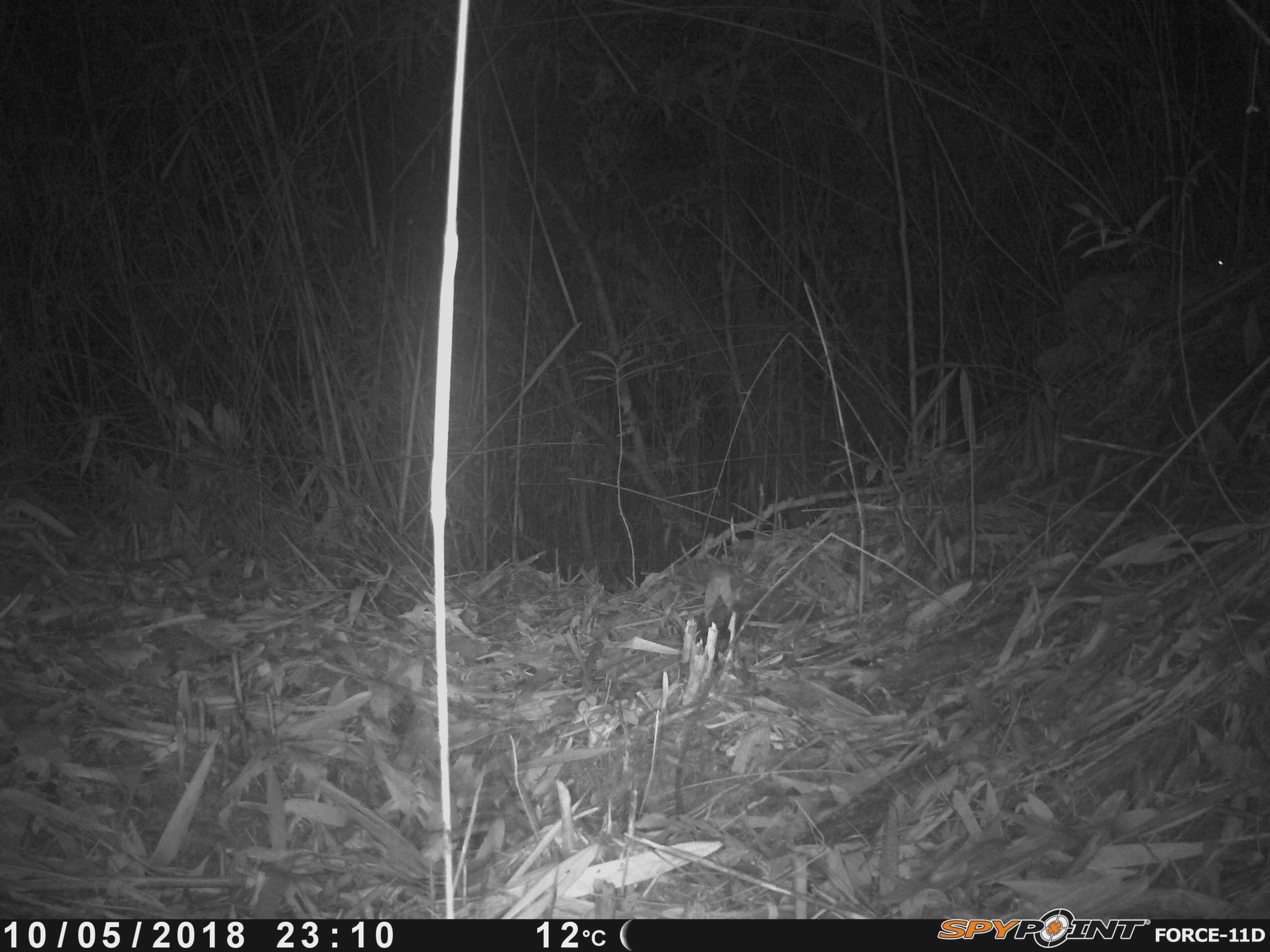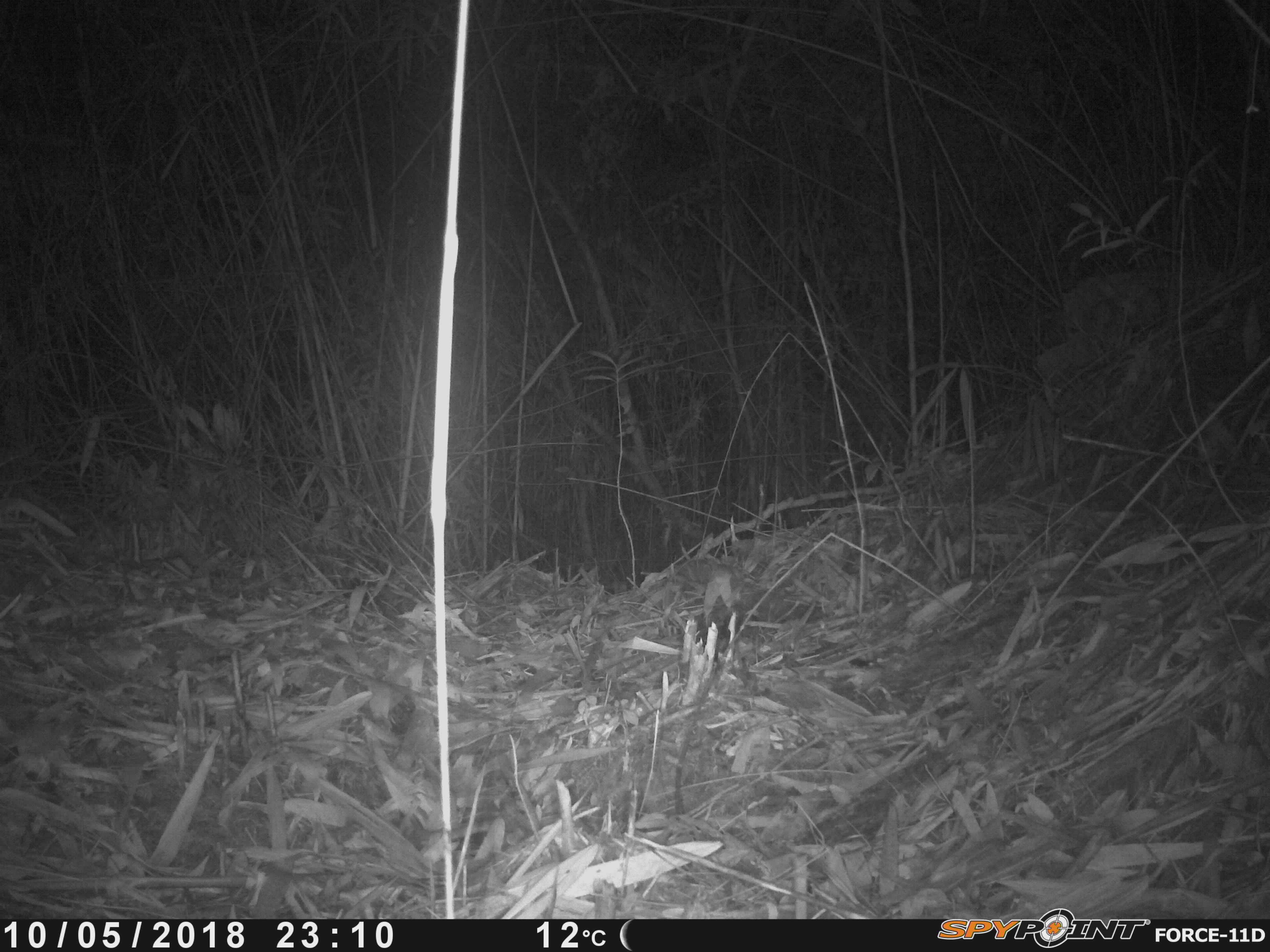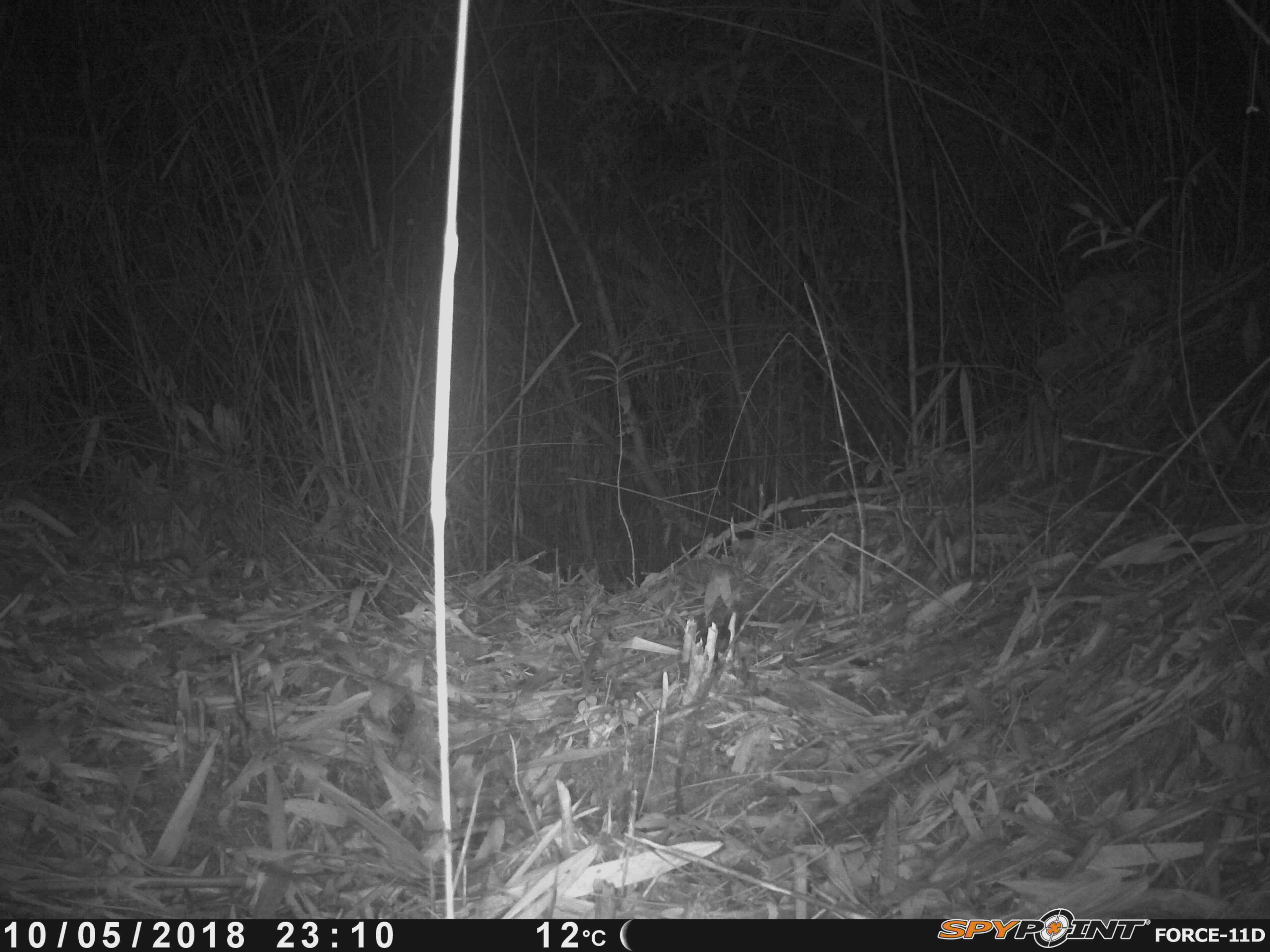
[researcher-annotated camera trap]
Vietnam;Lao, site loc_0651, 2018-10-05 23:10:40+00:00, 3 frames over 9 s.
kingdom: Animalia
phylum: Chordata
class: Mammalia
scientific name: Mammalia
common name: mammal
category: unidentified small mammal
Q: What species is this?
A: Unidentified small mammal (mammal) (Mammalia).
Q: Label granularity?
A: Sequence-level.